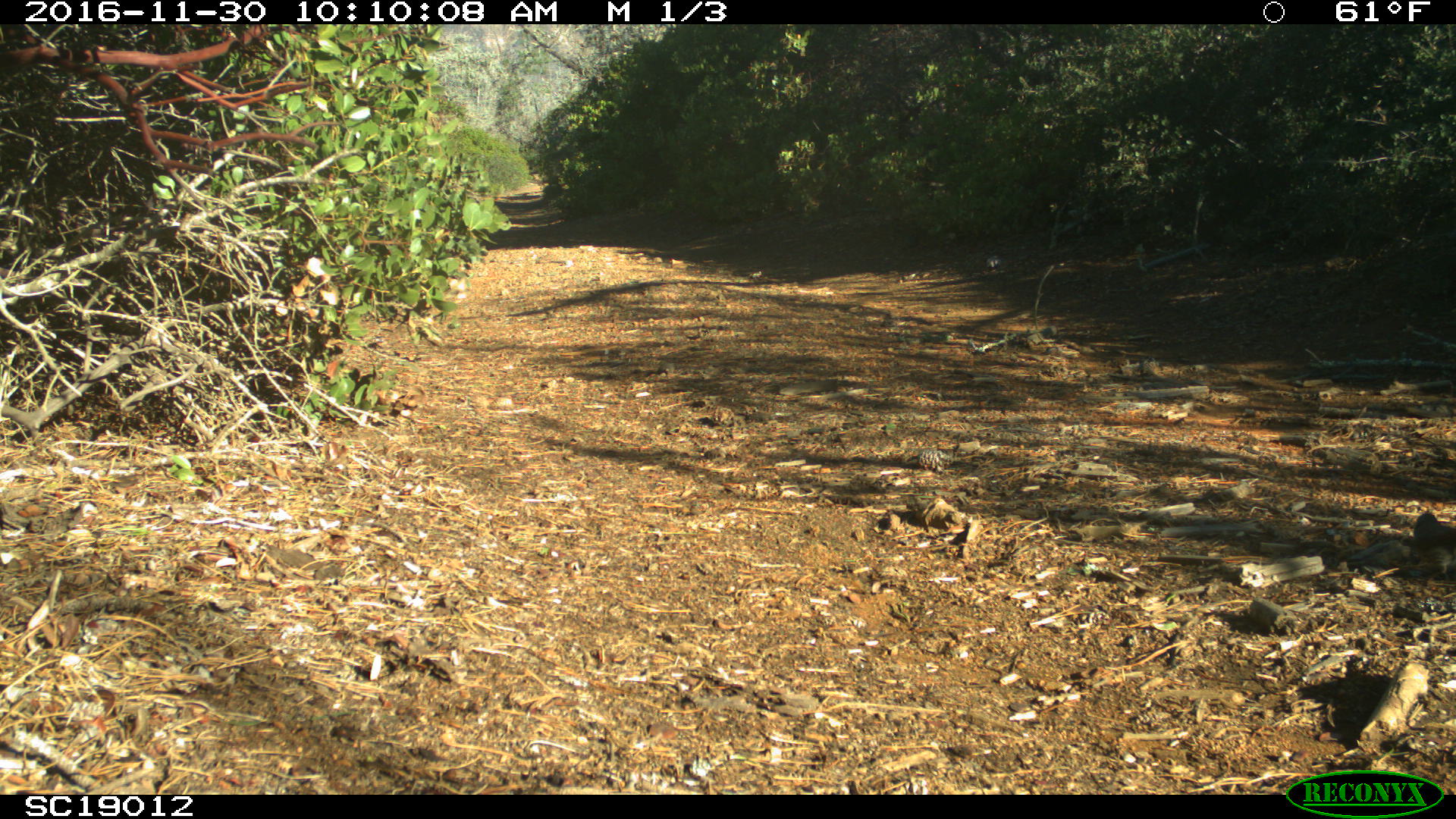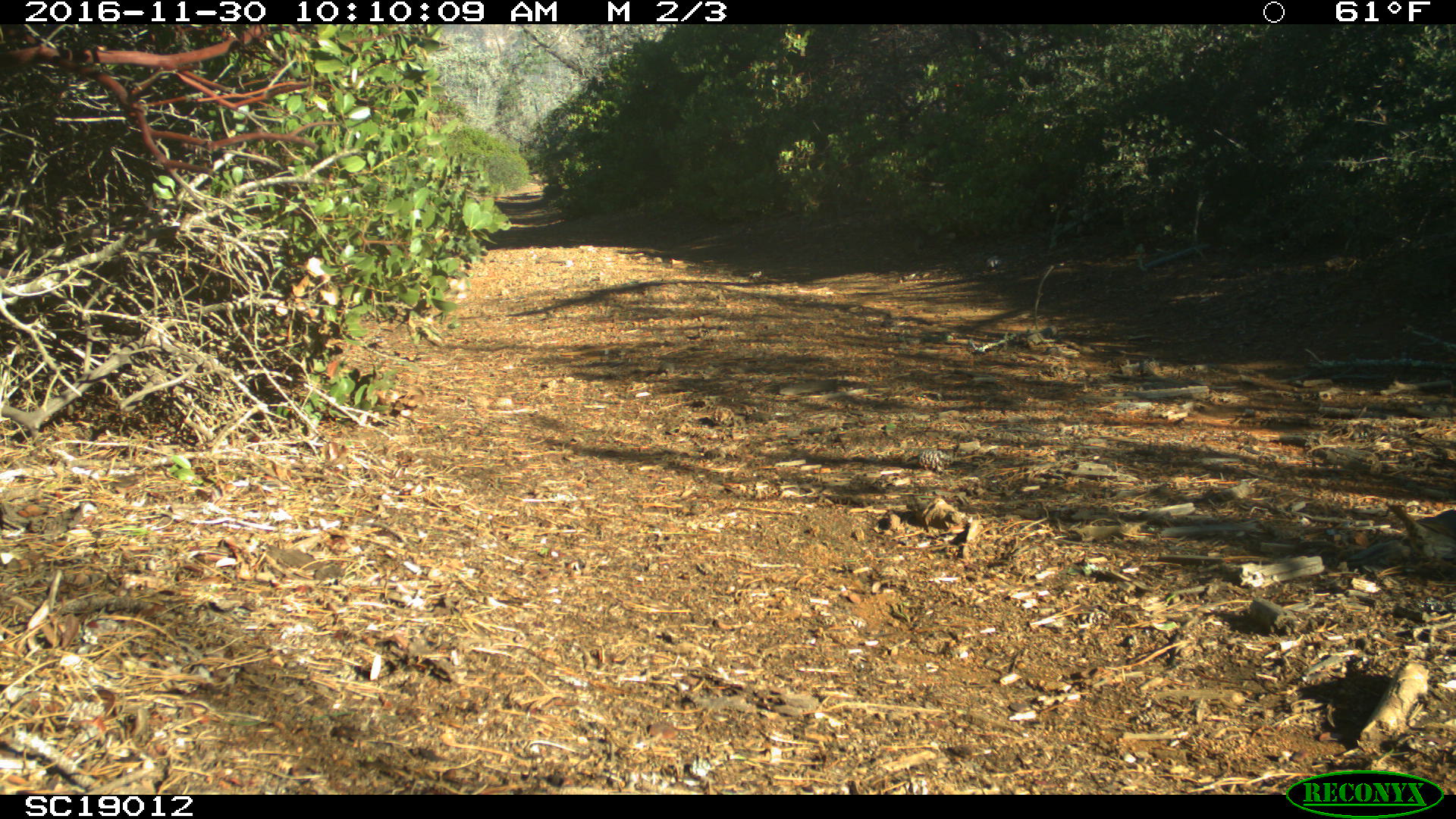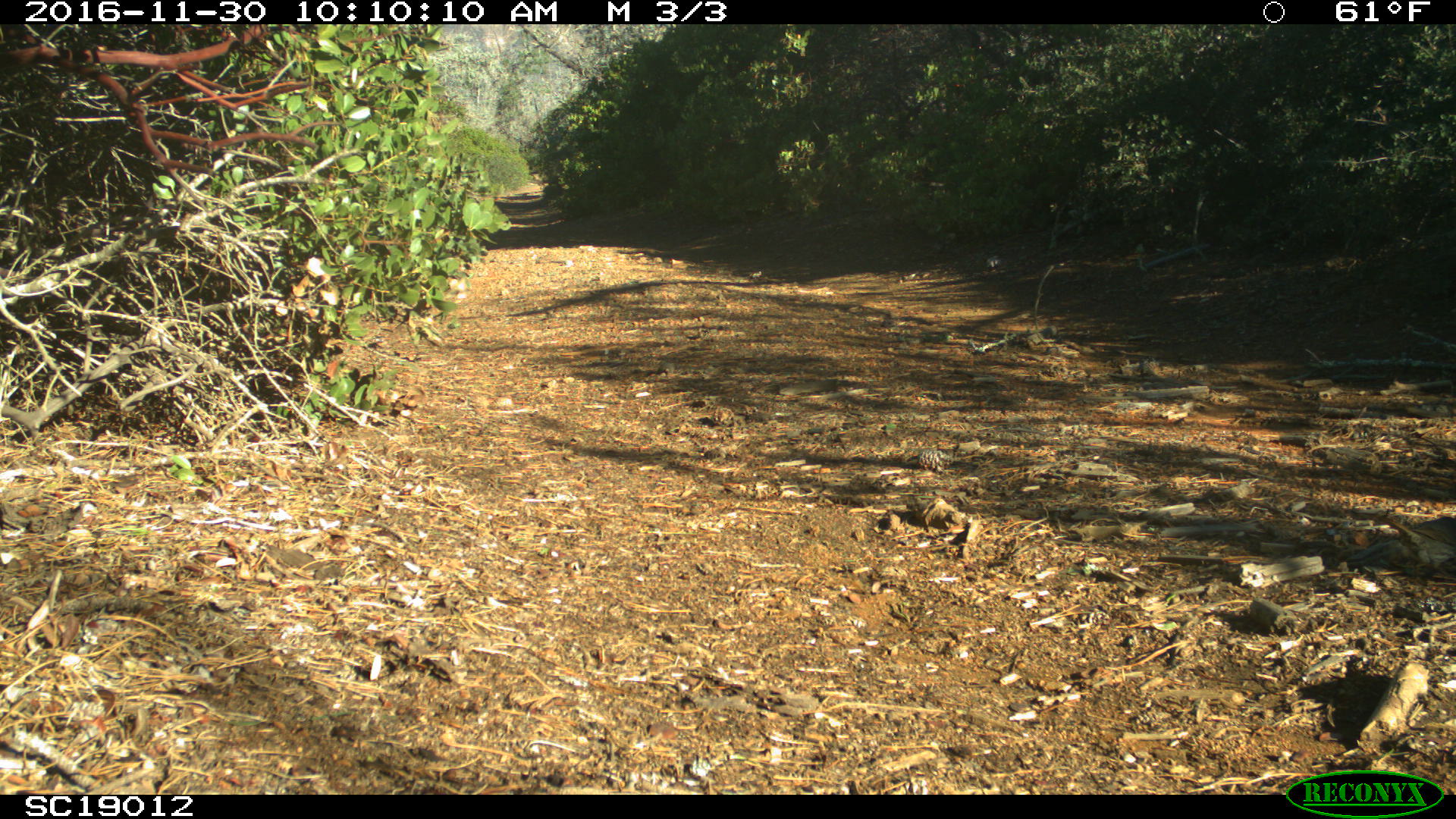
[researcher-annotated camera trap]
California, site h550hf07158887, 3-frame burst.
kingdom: Animalia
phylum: Chordata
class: Mammalia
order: Carnivora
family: Canidae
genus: Urocyon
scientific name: Urocyon littoralis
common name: island fox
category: fox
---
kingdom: Animalia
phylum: Chordata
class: Aves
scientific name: Aves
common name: bird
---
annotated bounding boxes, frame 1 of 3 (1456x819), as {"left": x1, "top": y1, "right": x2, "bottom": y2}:
fox: {"left": 1413, "top": 513, "right": 1455, "bottom": 585}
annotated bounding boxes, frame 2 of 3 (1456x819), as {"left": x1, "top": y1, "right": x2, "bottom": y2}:
bird: {"left": 1389, "top": 504, "right": 1455, "bottom": 580}